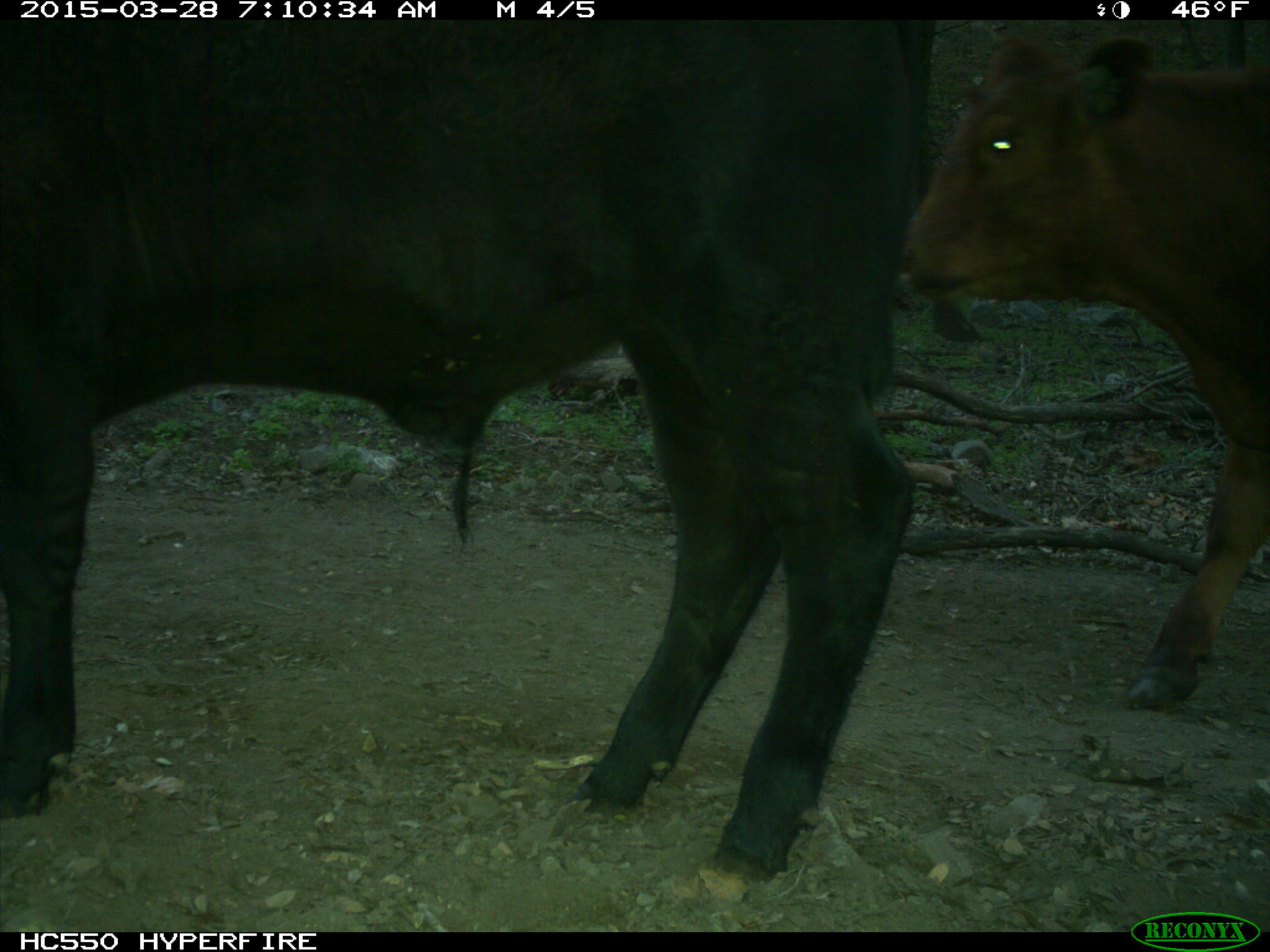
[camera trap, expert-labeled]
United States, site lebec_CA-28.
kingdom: Animalia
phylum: Chordata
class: Mammalia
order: Artiodactyla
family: Bovidae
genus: Bos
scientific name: Bos taurus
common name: domestic cow